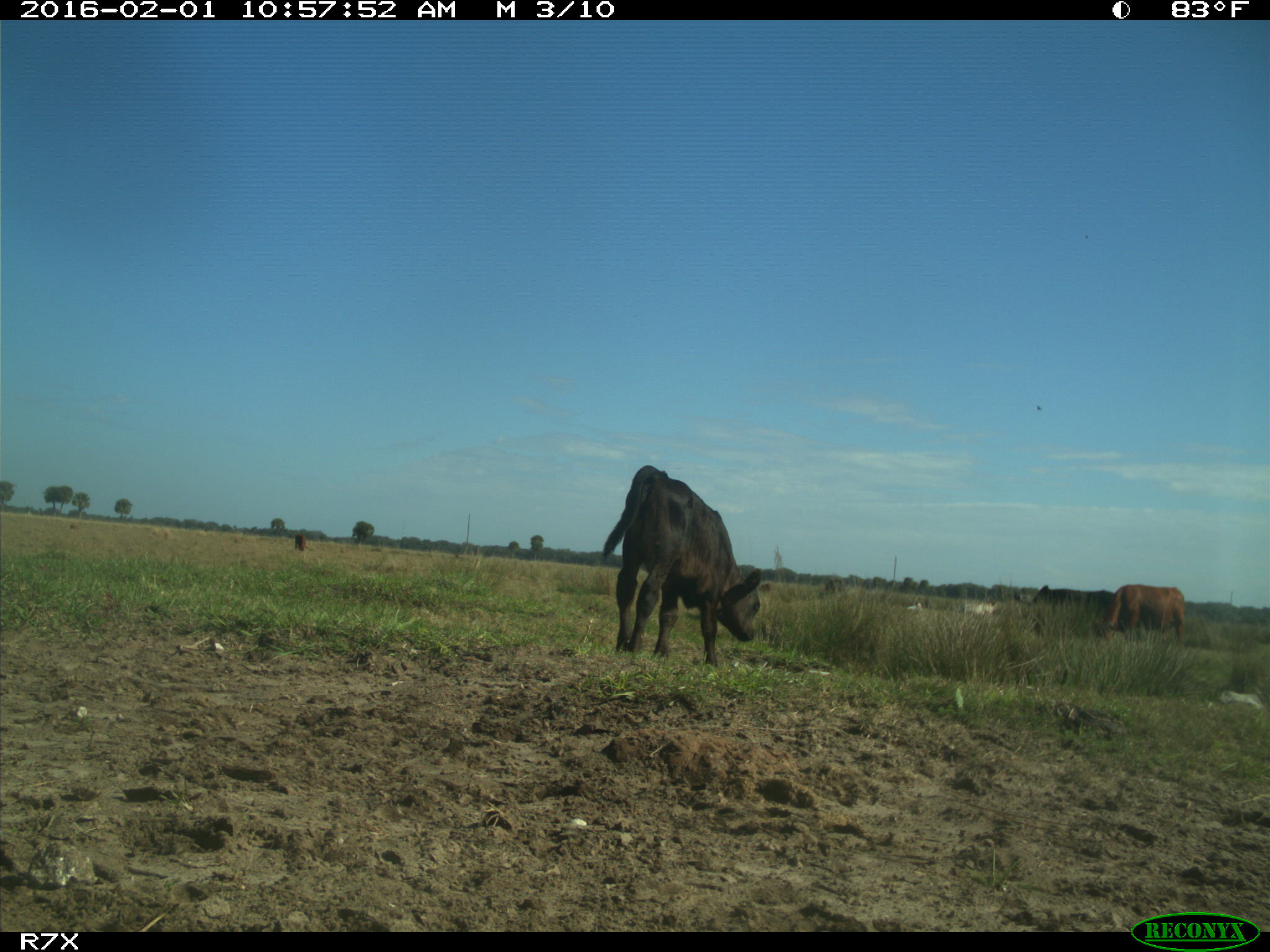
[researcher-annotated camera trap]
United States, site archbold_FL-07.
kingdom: Animalia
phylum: Chordata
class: Mammalia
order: Artiodactyla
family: Bovidae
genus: Bos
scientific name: Bos taurus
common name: domestic cow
Bos taurus (domestic cow).